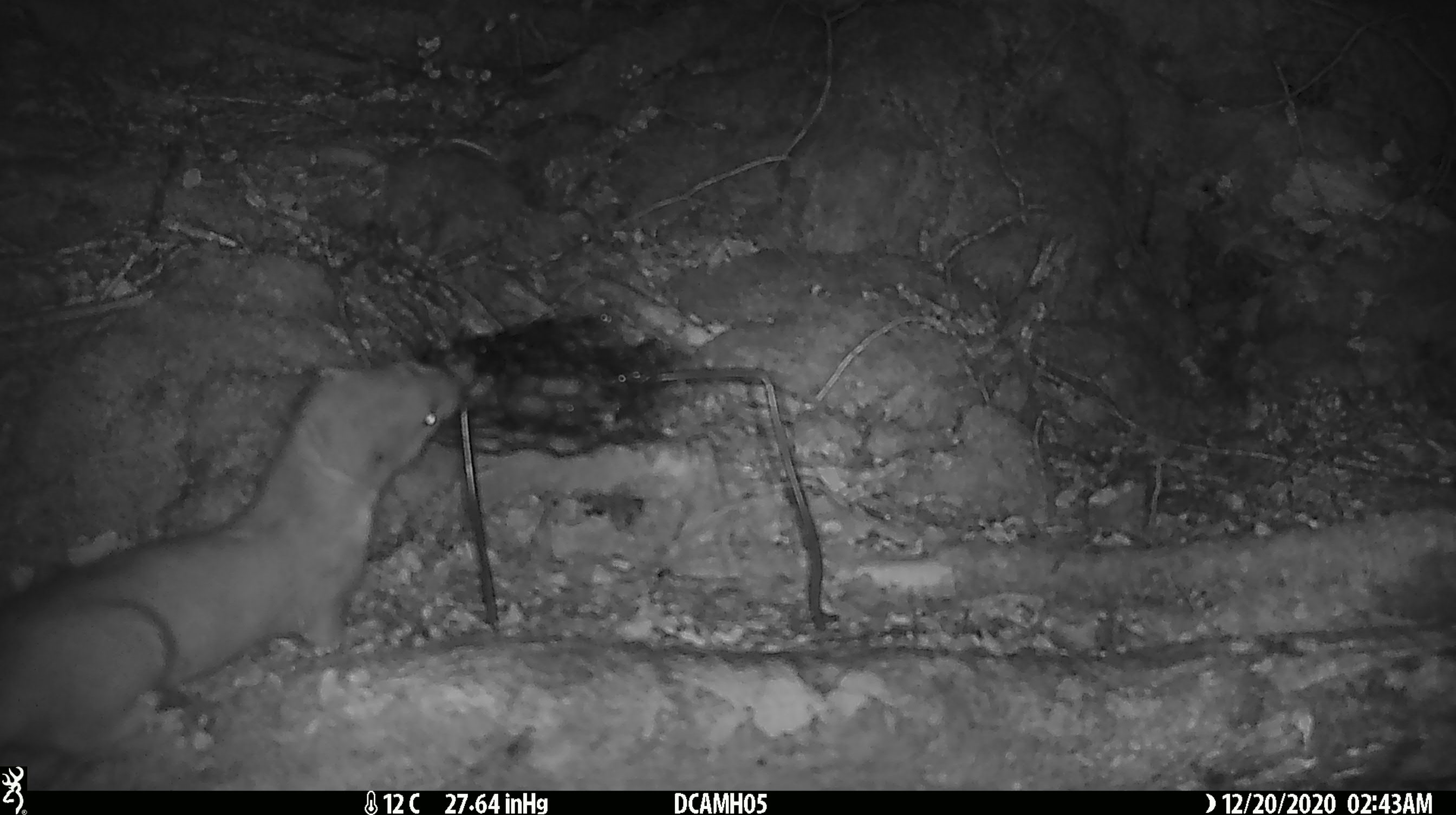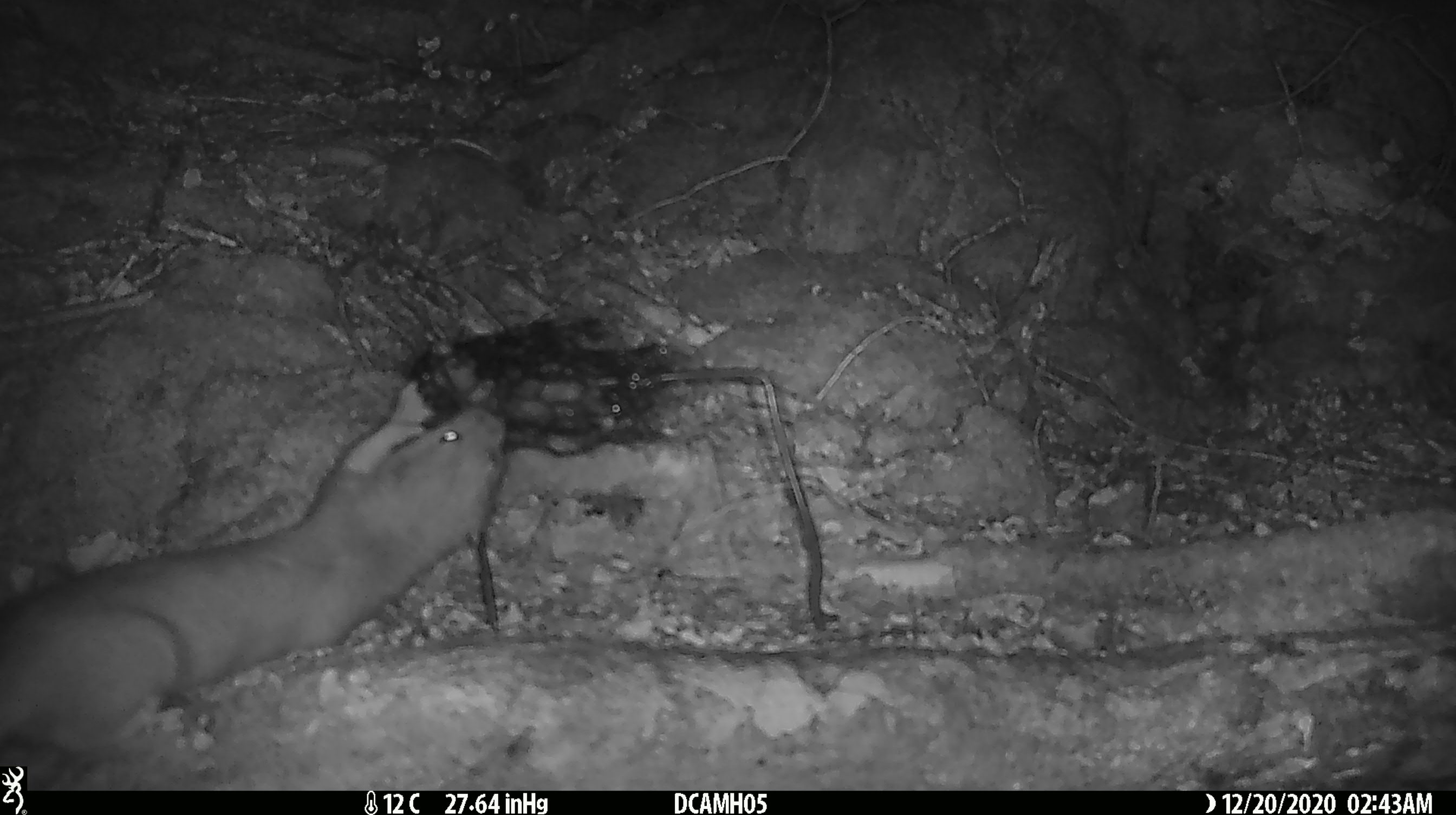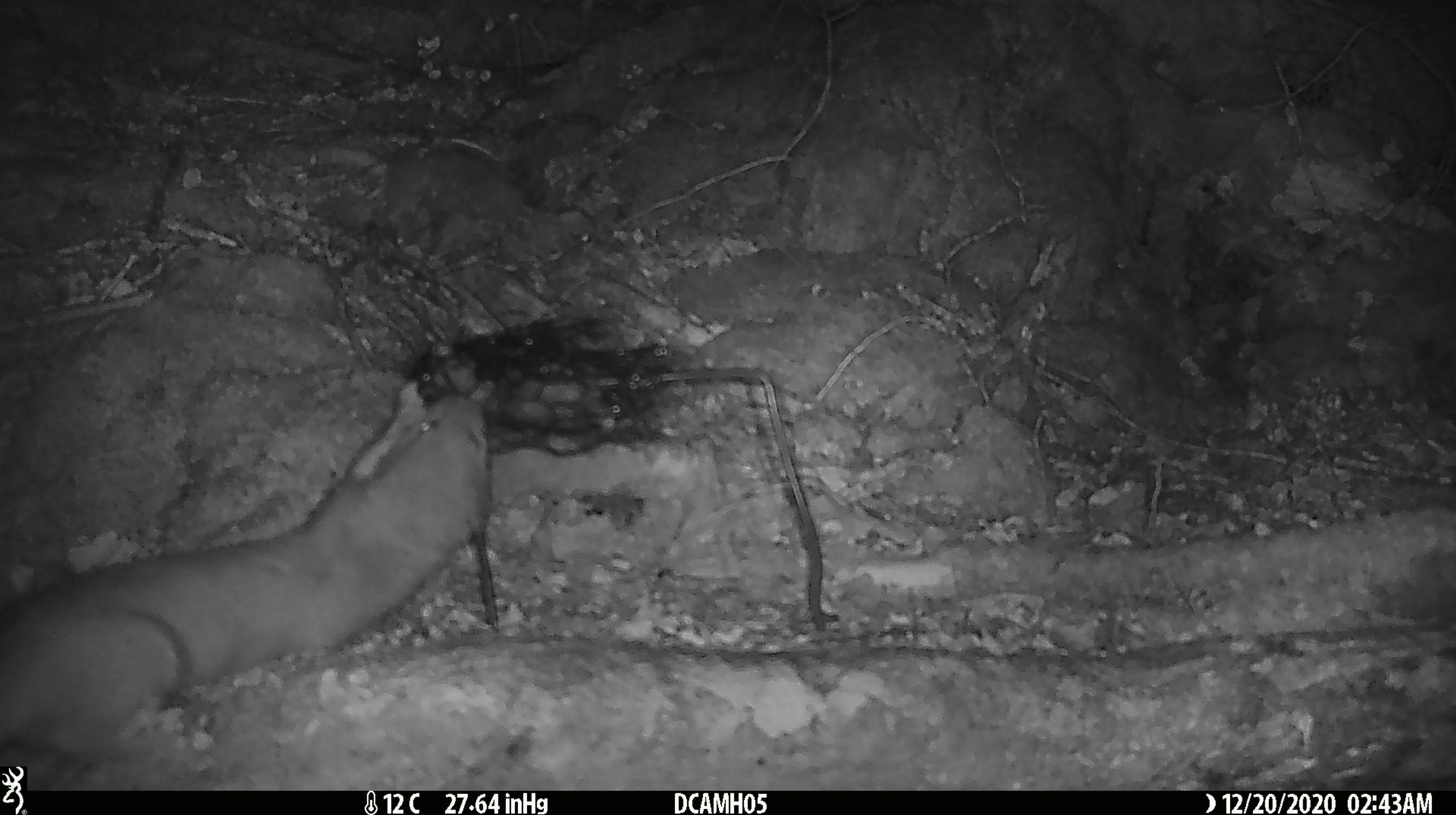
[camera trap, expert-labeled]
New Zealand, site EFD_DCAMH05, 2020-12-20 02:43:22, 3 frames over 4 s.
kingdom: Animalia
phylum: Chordata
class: Mammalia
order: Carnivora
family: Mustelidae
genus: Mustela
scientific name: Mustela erminea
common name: stoat